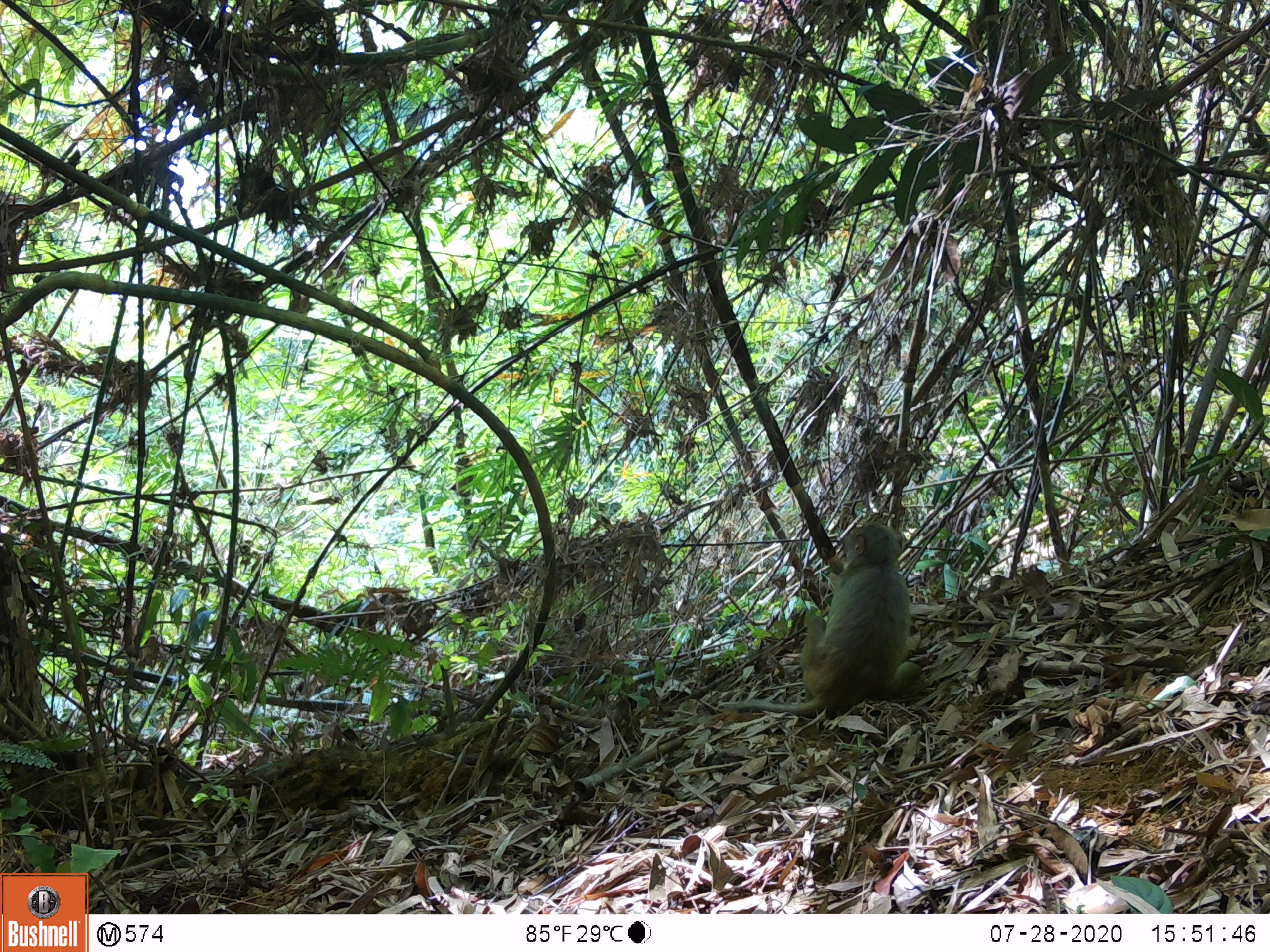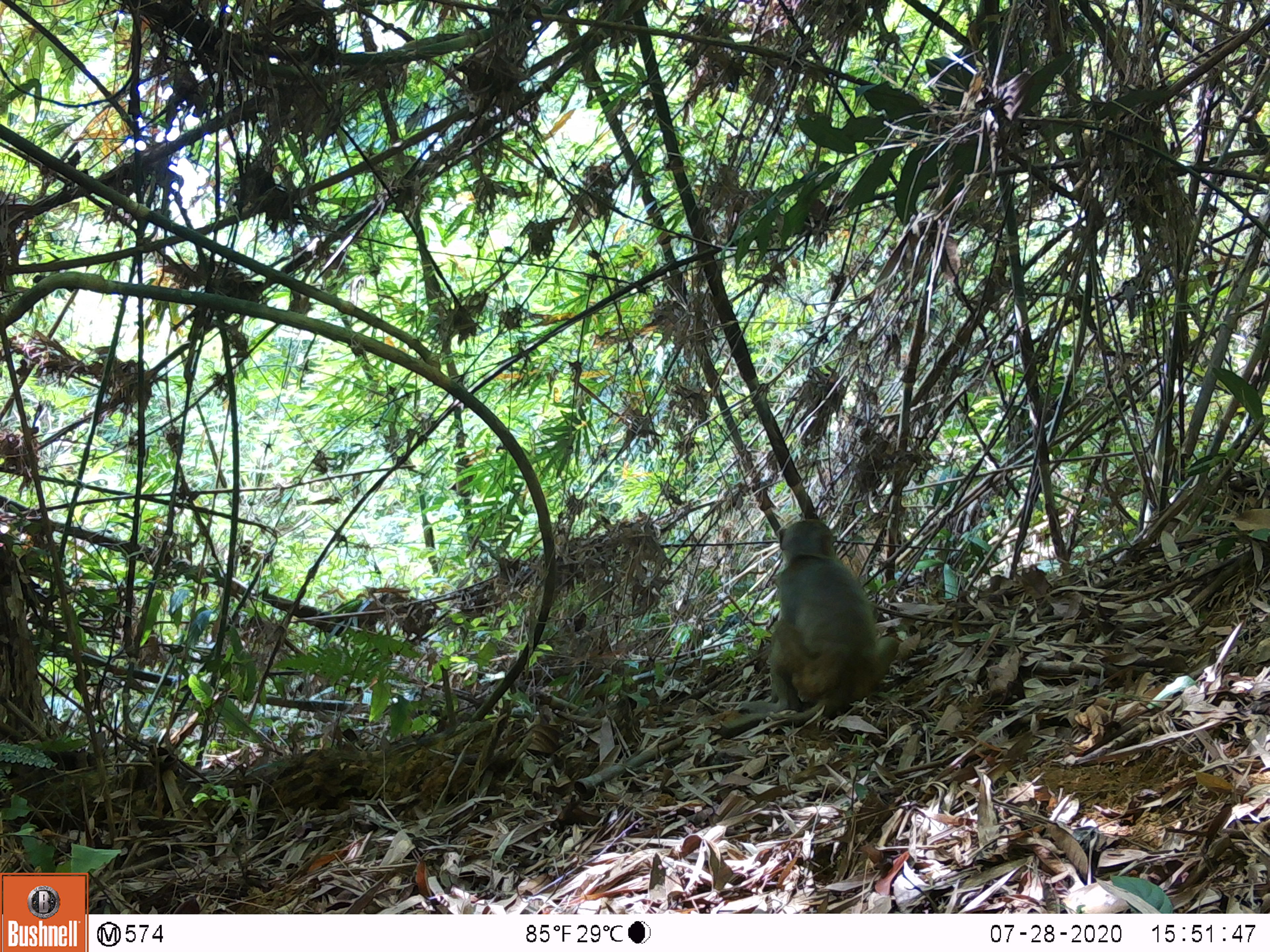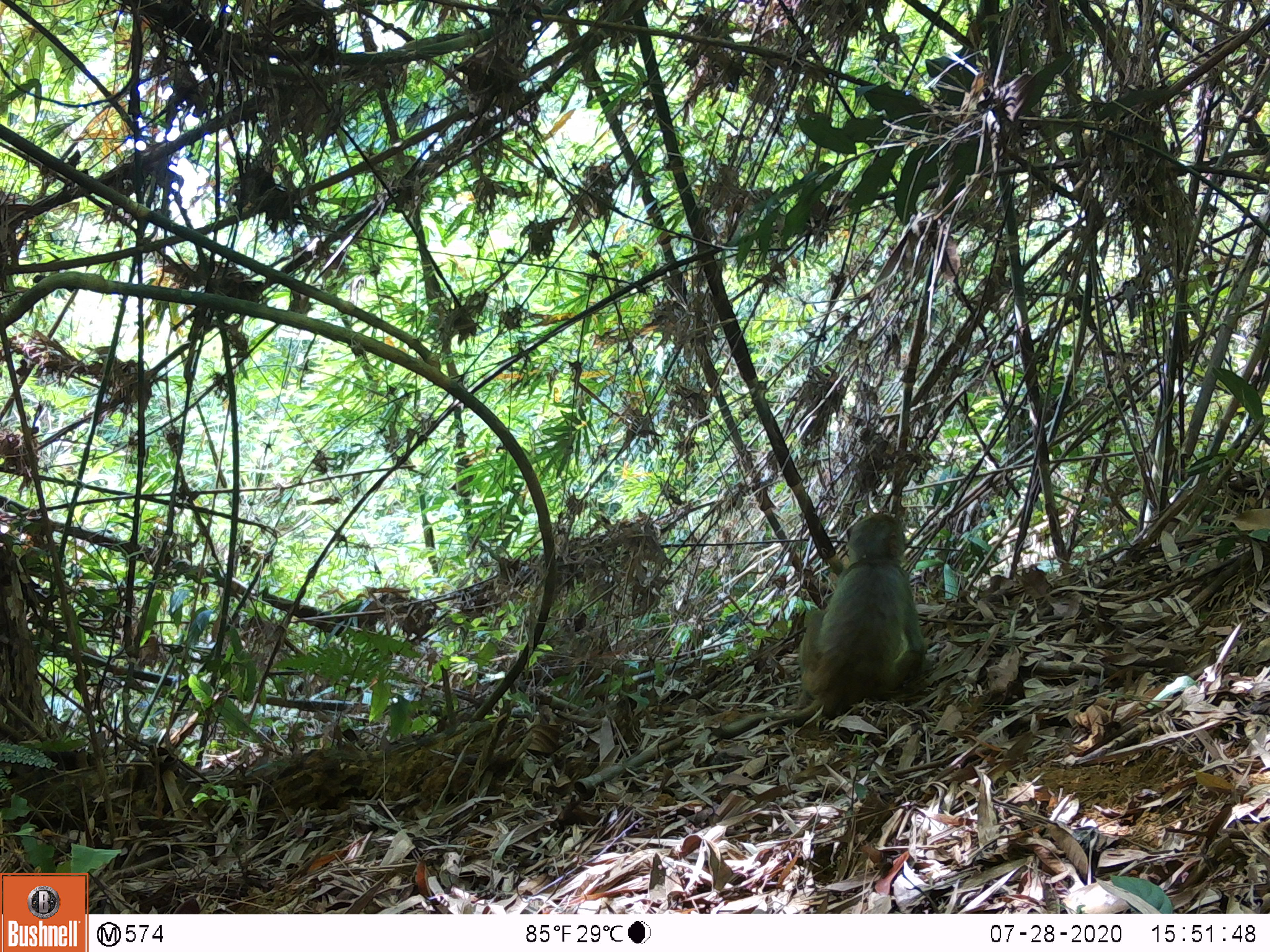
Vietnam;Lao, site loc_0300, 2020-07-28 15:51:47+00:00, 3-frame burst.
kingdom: Animalia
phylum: Chordata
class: Mammalia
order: Primates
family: Cercopithecidae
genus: Macaca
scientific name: Macaca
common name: macaques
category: assam or rhesus macaque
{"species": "assam or rhesus macaque (macaques) (Macaca)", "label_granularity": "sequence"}